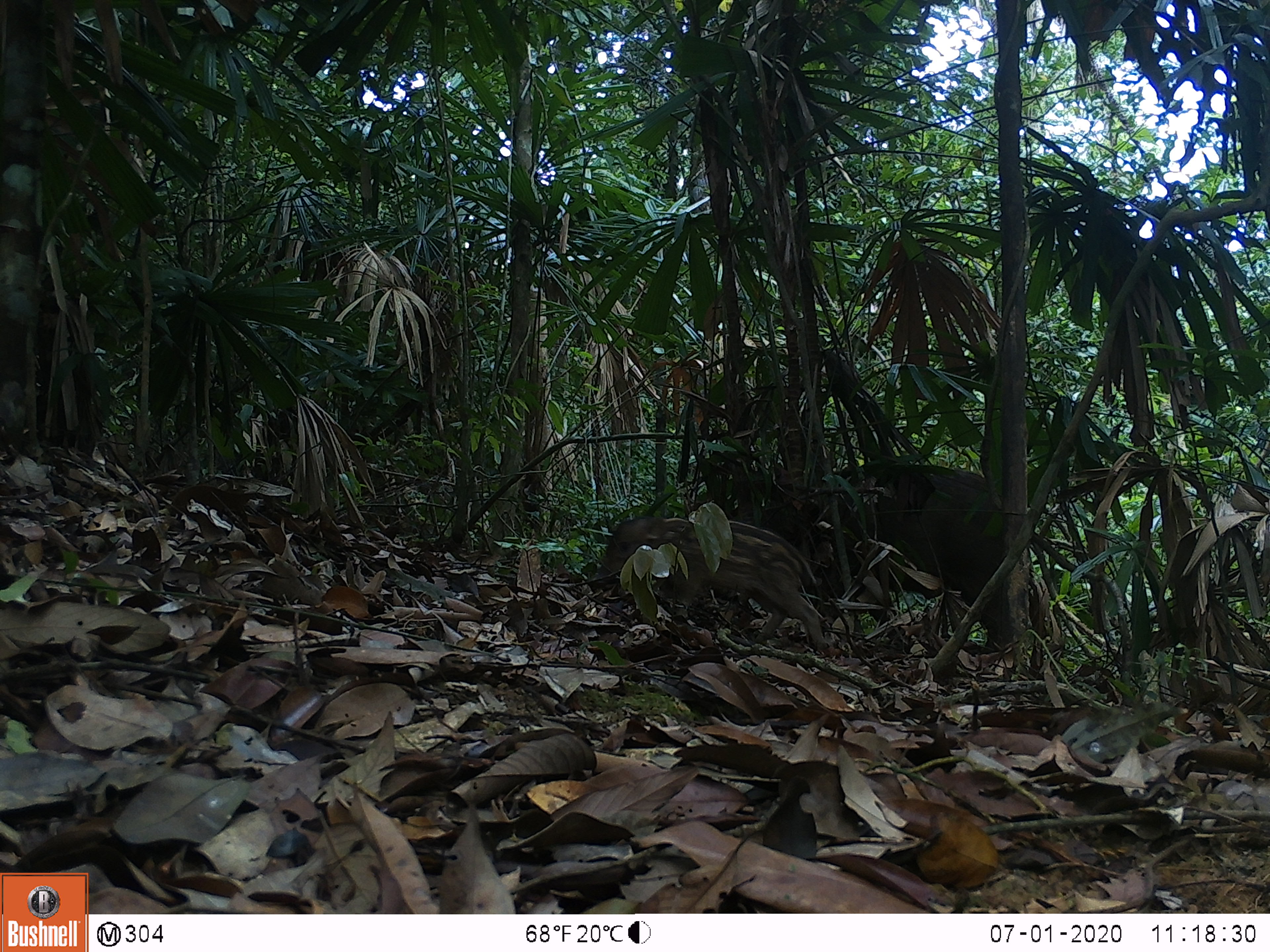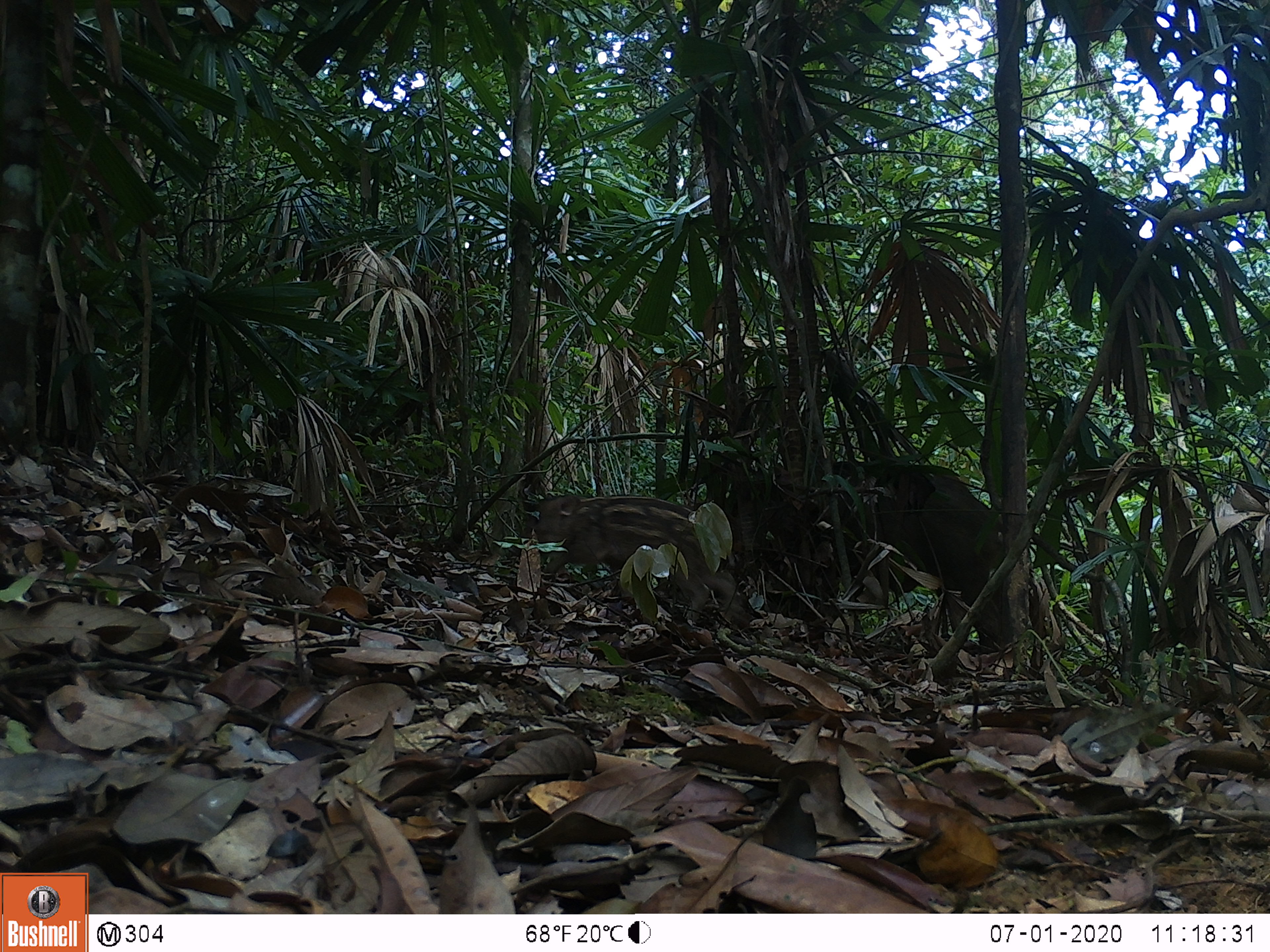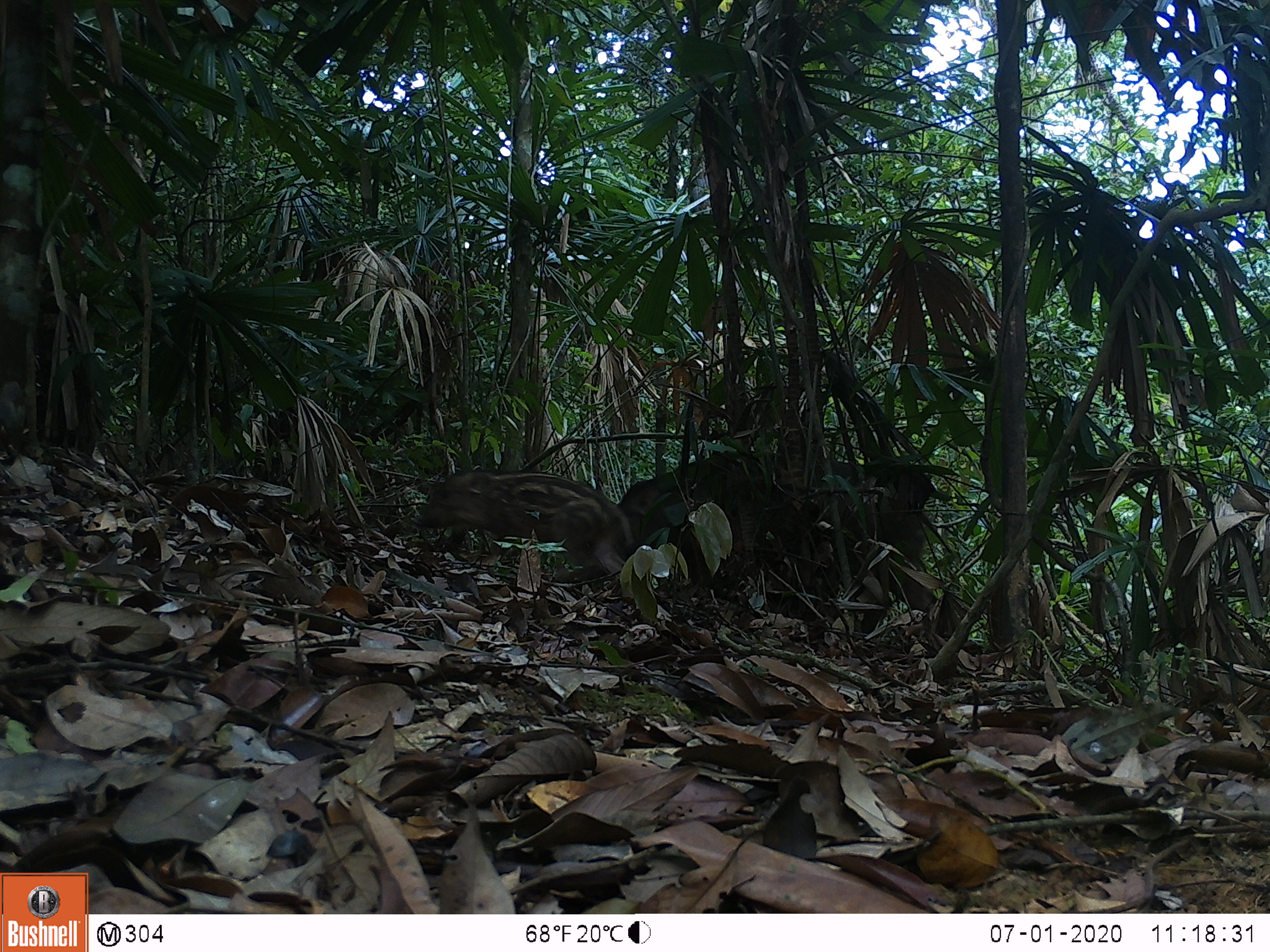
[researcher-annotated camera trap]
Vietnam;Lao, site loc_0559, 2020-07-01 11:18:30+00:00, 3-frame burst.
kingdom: Animalia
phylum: Chordata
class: Mammalia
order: Artiodactyla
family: Suidae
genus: Sus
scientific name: Sus scrofa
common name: eurasian wild pig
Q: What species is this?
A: Eurasian wild pig (Sus scrofa).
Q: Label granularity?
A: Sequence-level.